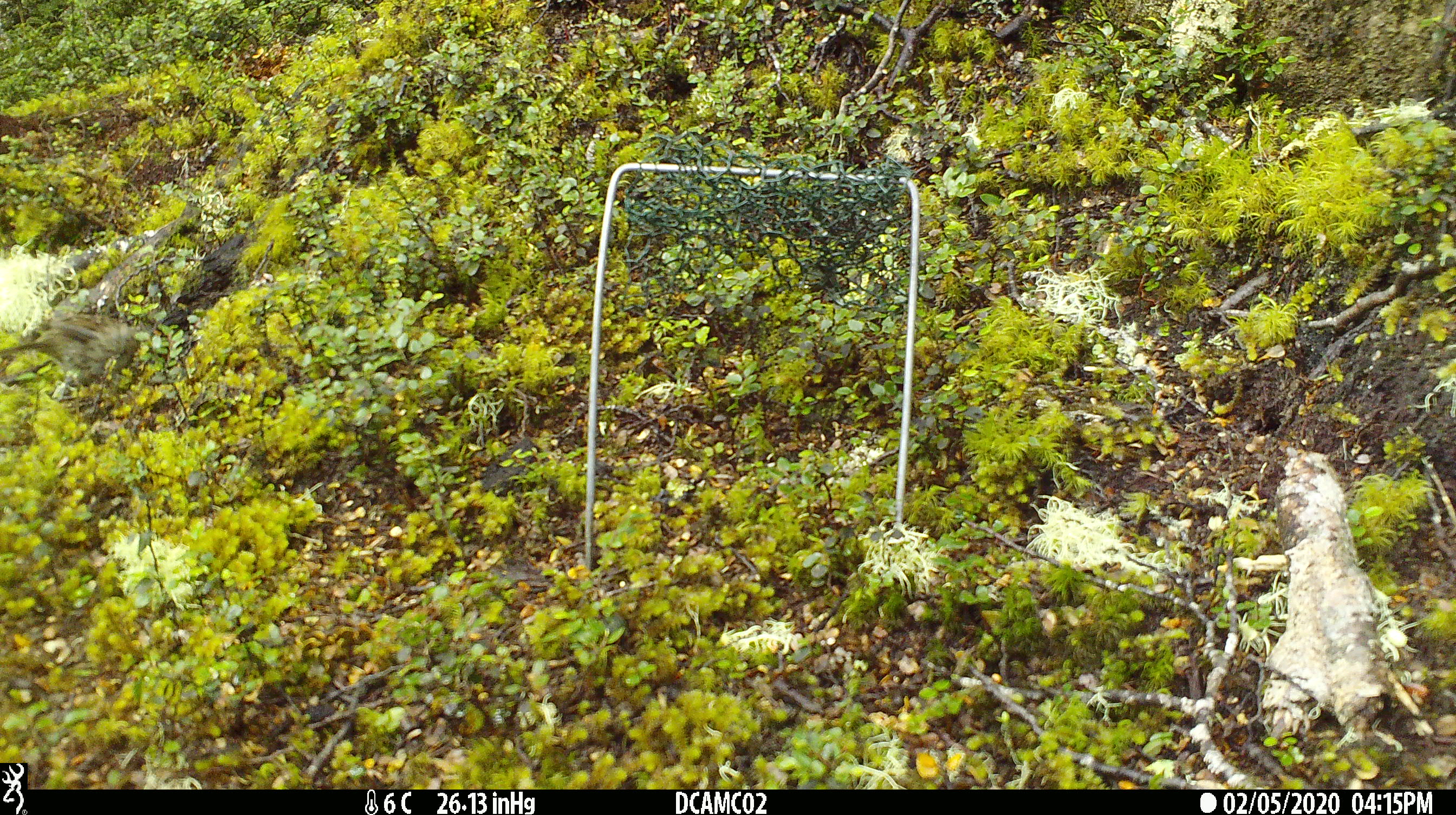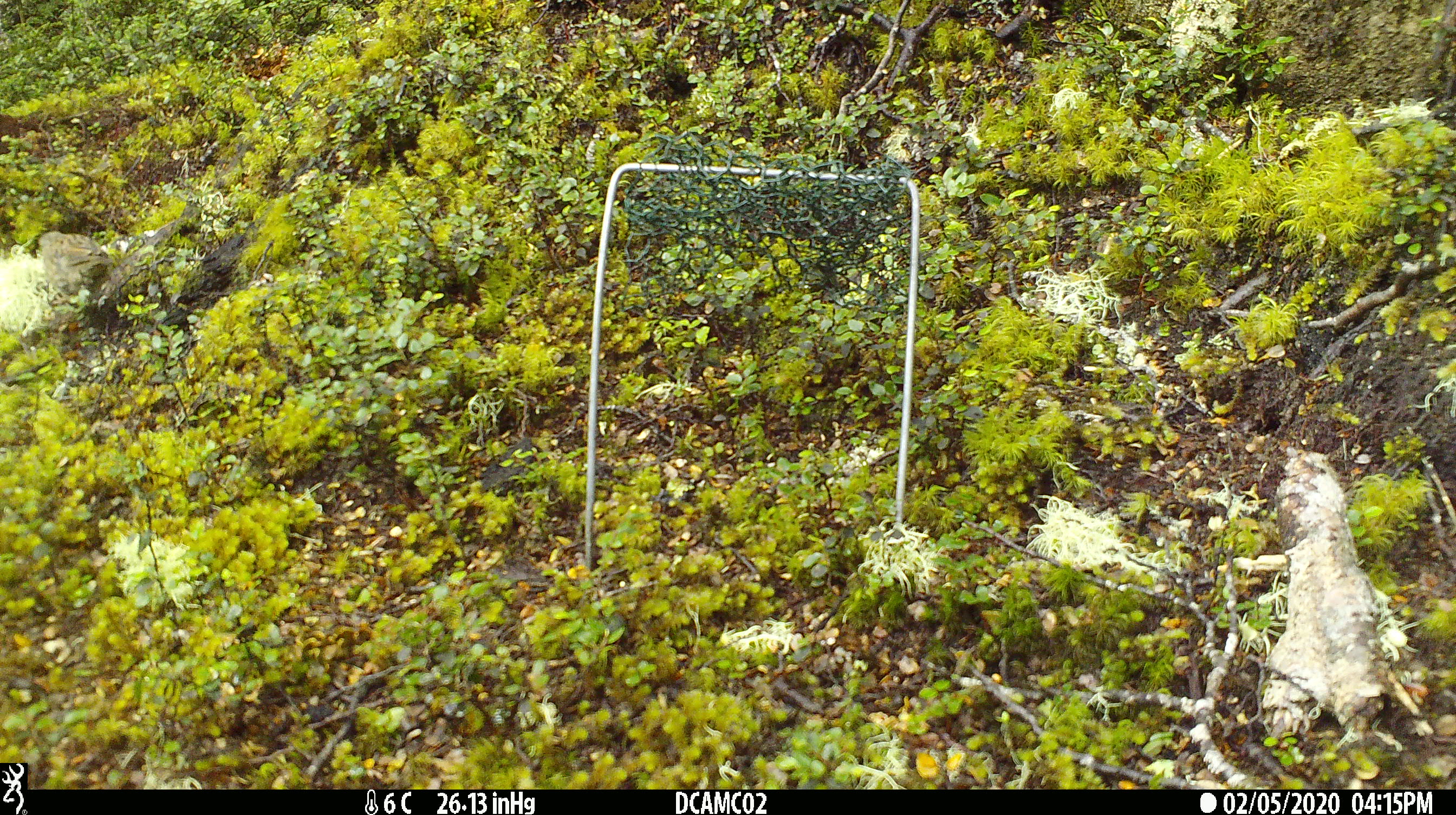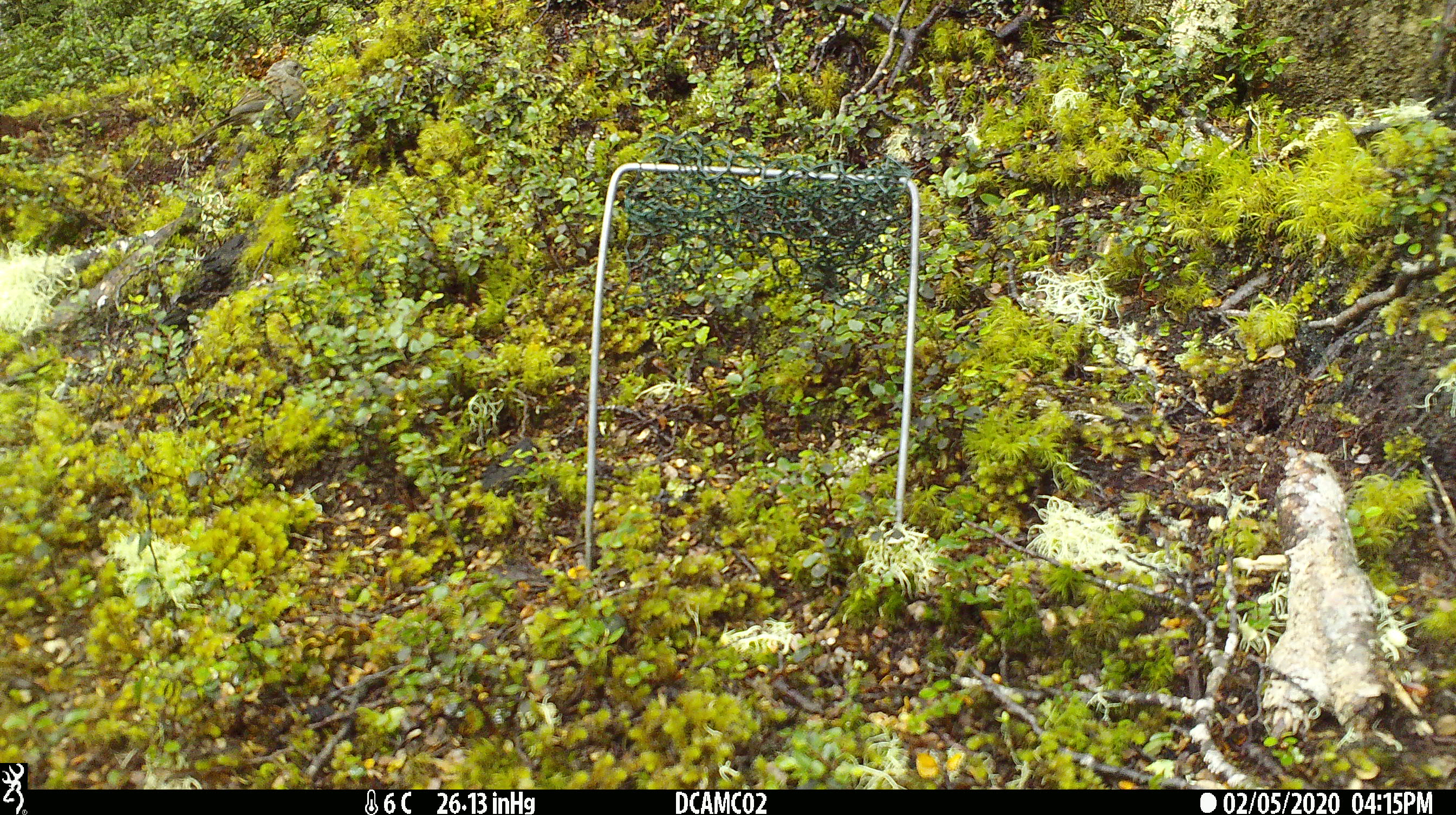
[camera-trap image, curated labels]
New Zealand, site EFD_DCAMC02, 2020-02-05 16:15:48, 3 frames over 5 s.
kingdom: Animalia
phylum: Chordata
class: Aves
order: Passeriformes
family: Prunellidae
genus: Prunella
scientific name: Prunella modularis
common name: dunnock